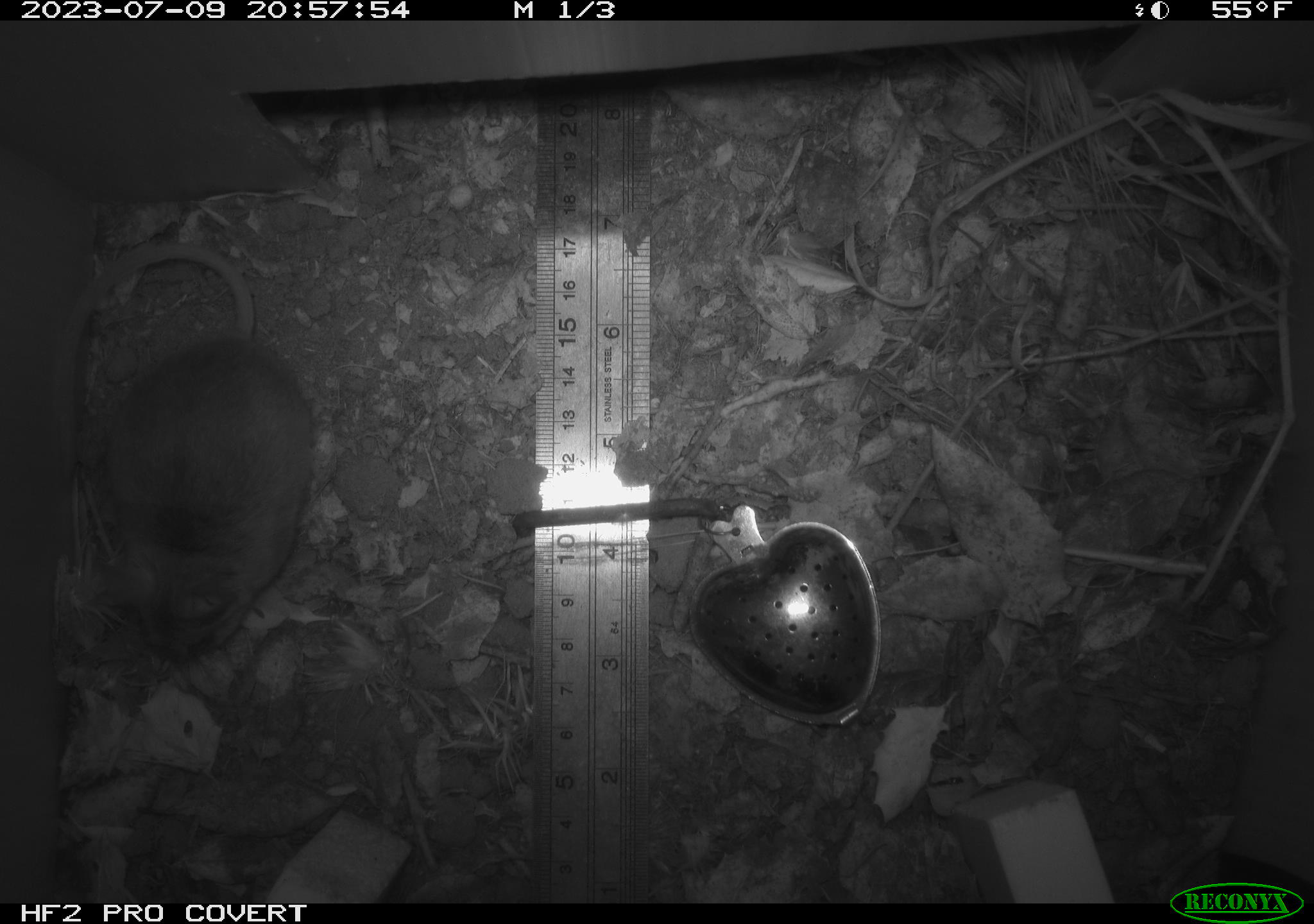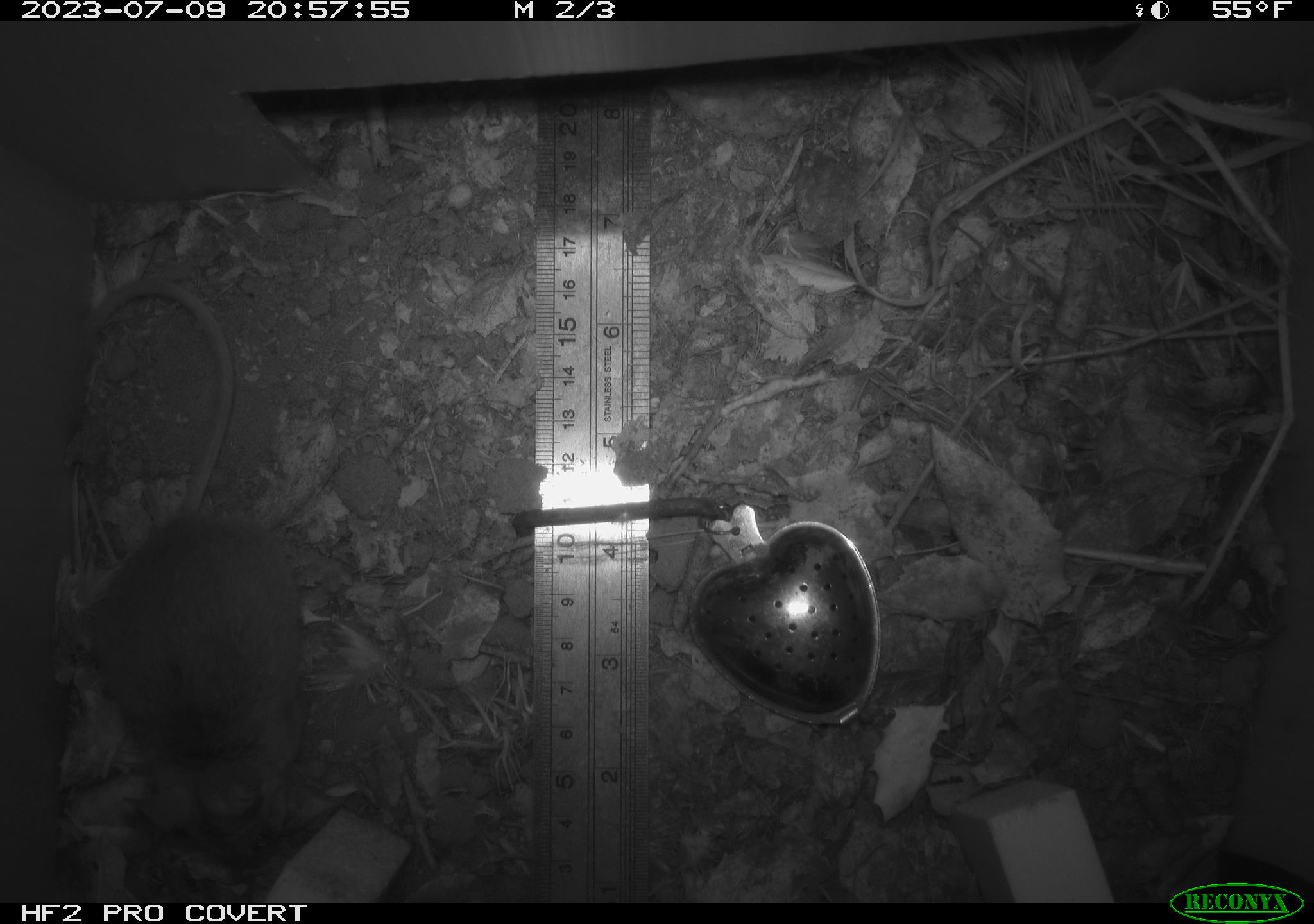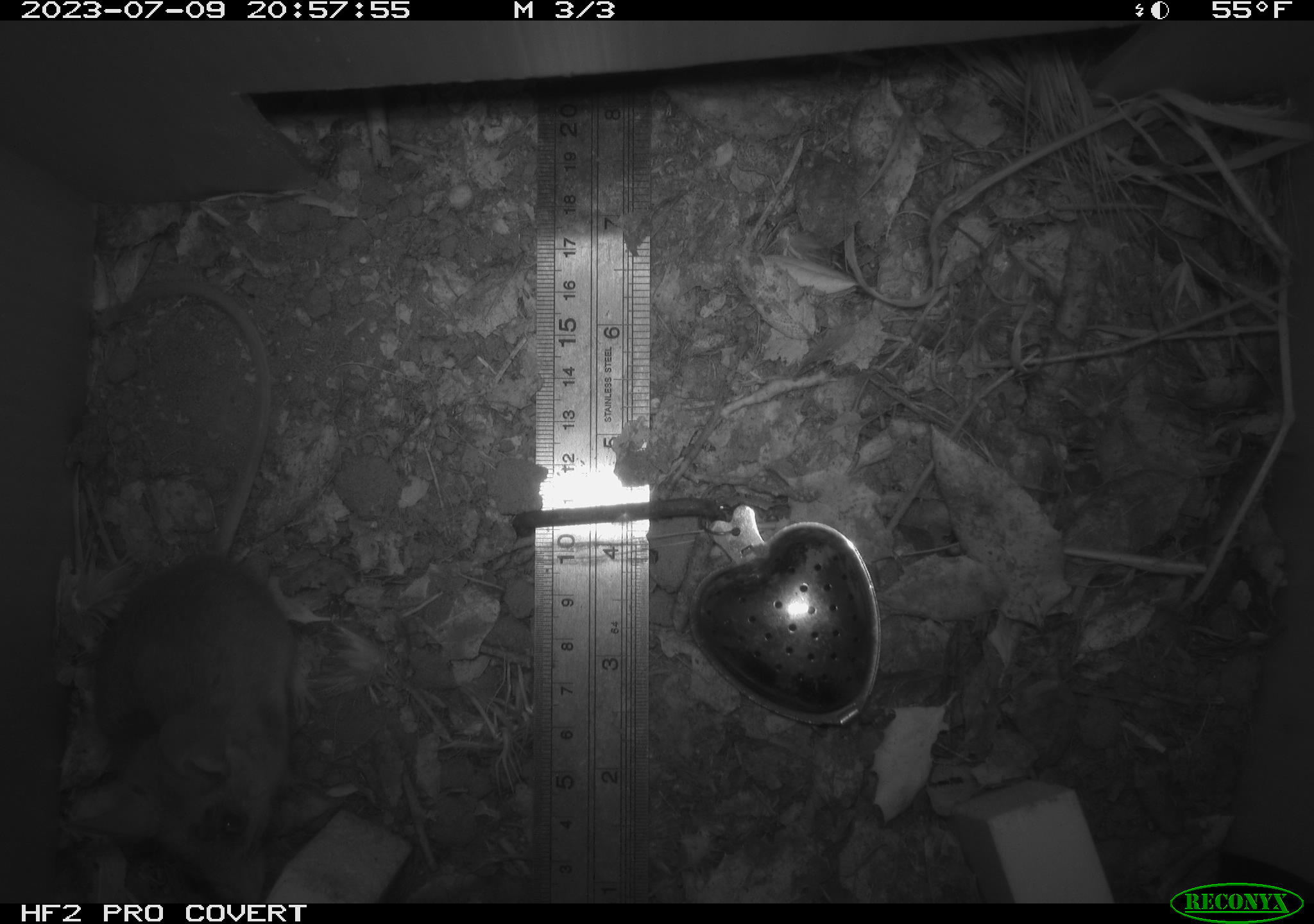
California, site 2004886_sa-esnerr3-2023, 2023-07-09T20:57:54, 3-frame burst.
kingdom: Animalia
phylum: Chordata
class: Mammalia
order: Rodentia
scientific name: Rodentia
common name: mouse species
Mouse species (Rodentia).